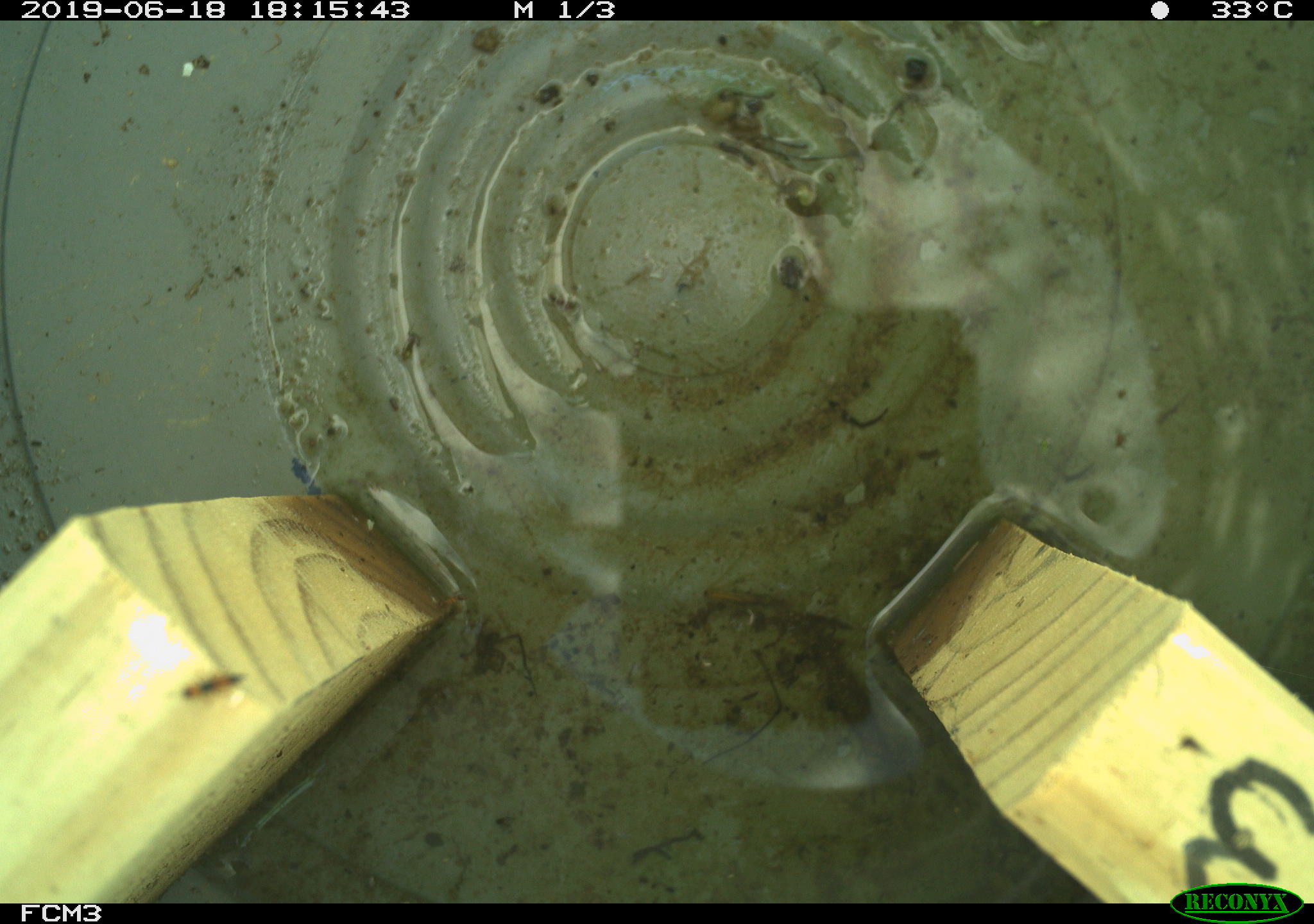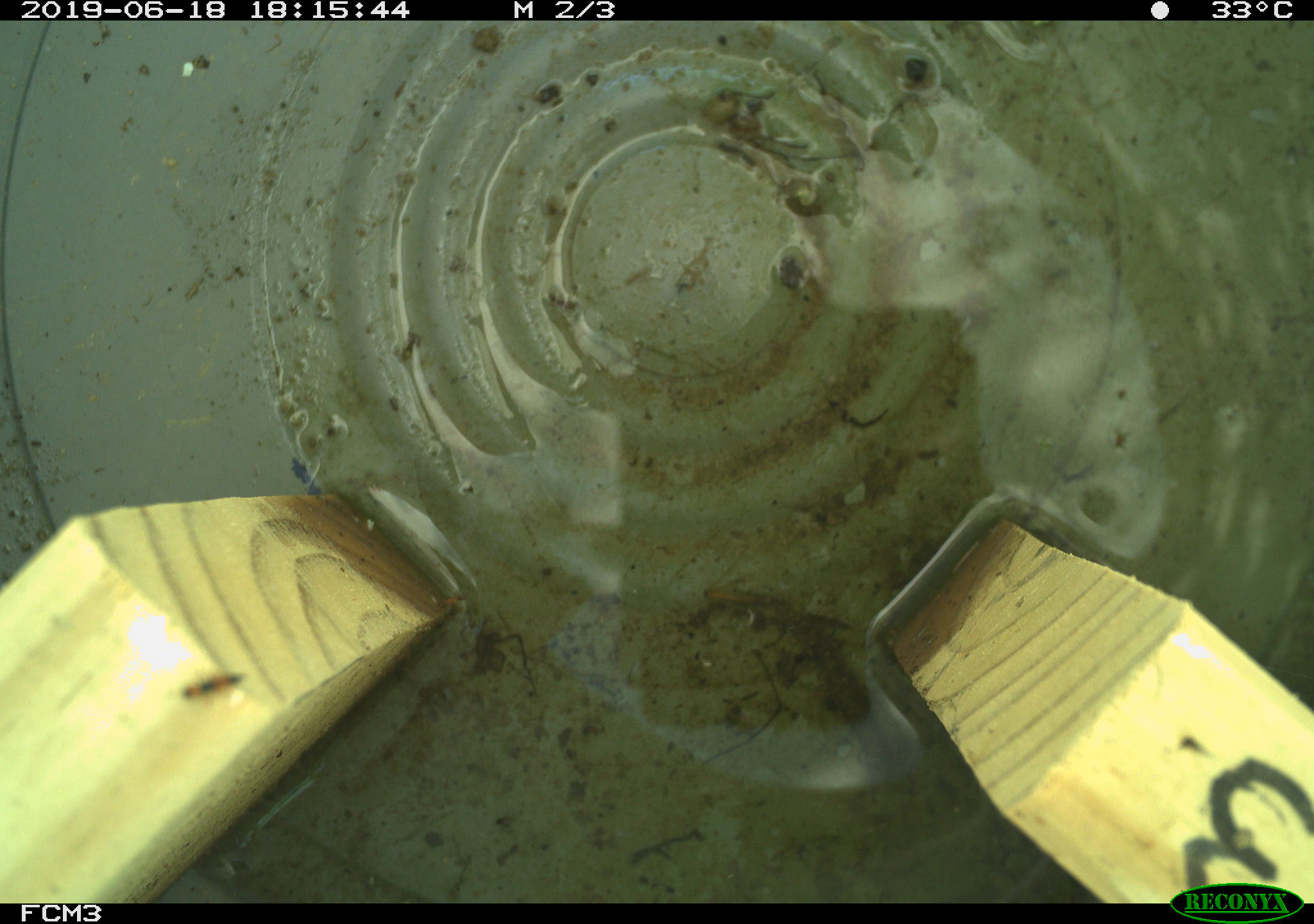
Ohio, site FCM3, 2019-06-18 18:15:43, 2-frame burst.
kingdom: Animalia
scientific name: Animalia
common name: animal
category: invertebrate